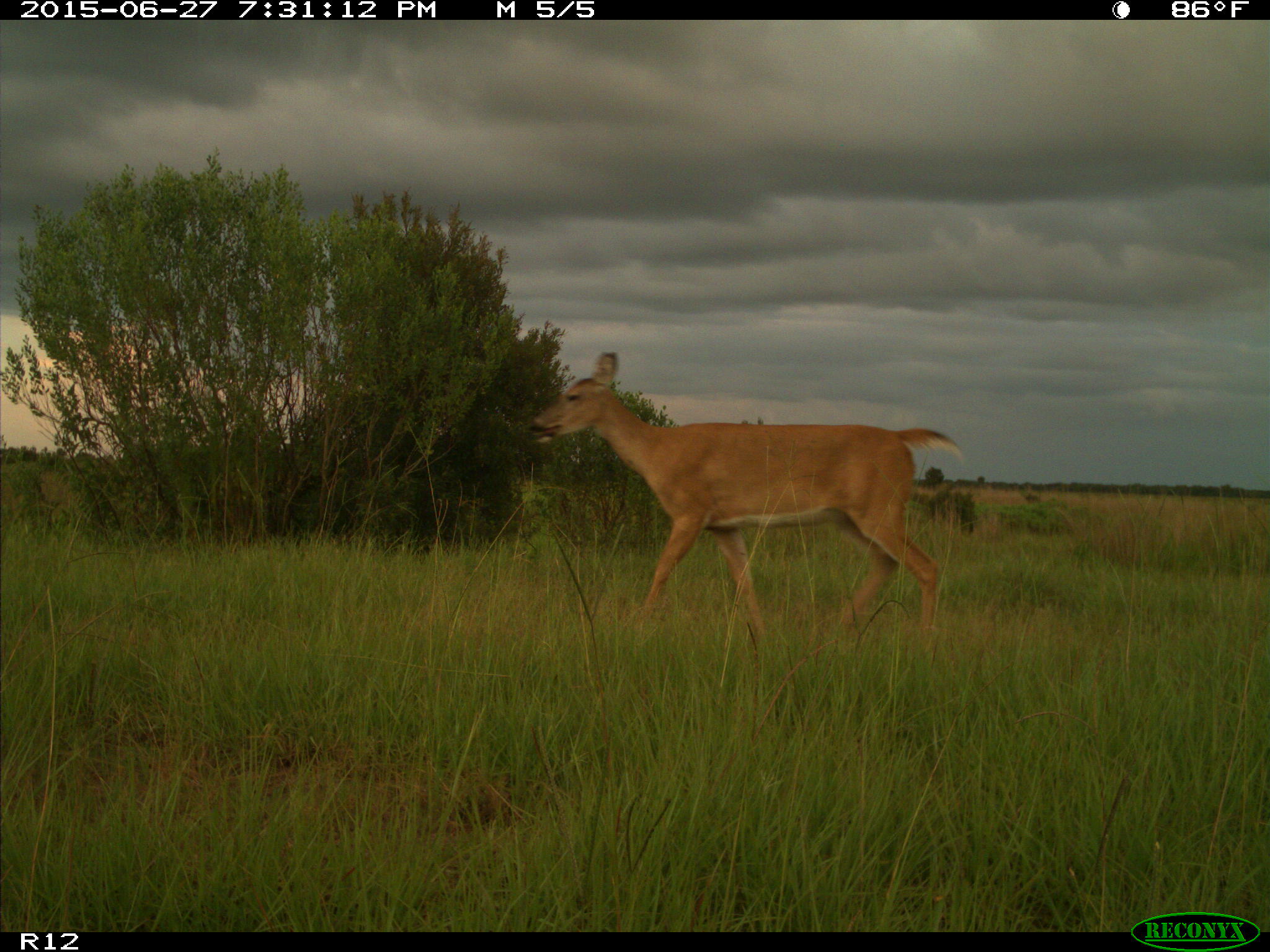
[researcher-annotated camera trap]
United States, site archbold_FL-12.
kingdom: Animalia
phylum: Chordata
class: Mammalia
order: Artiodactyla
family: Cervidae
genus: Odocoileus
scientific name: Odocoileus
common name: deer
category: unidentified deer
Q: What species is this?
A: Unidentified deer (deer) (Odocoileus).